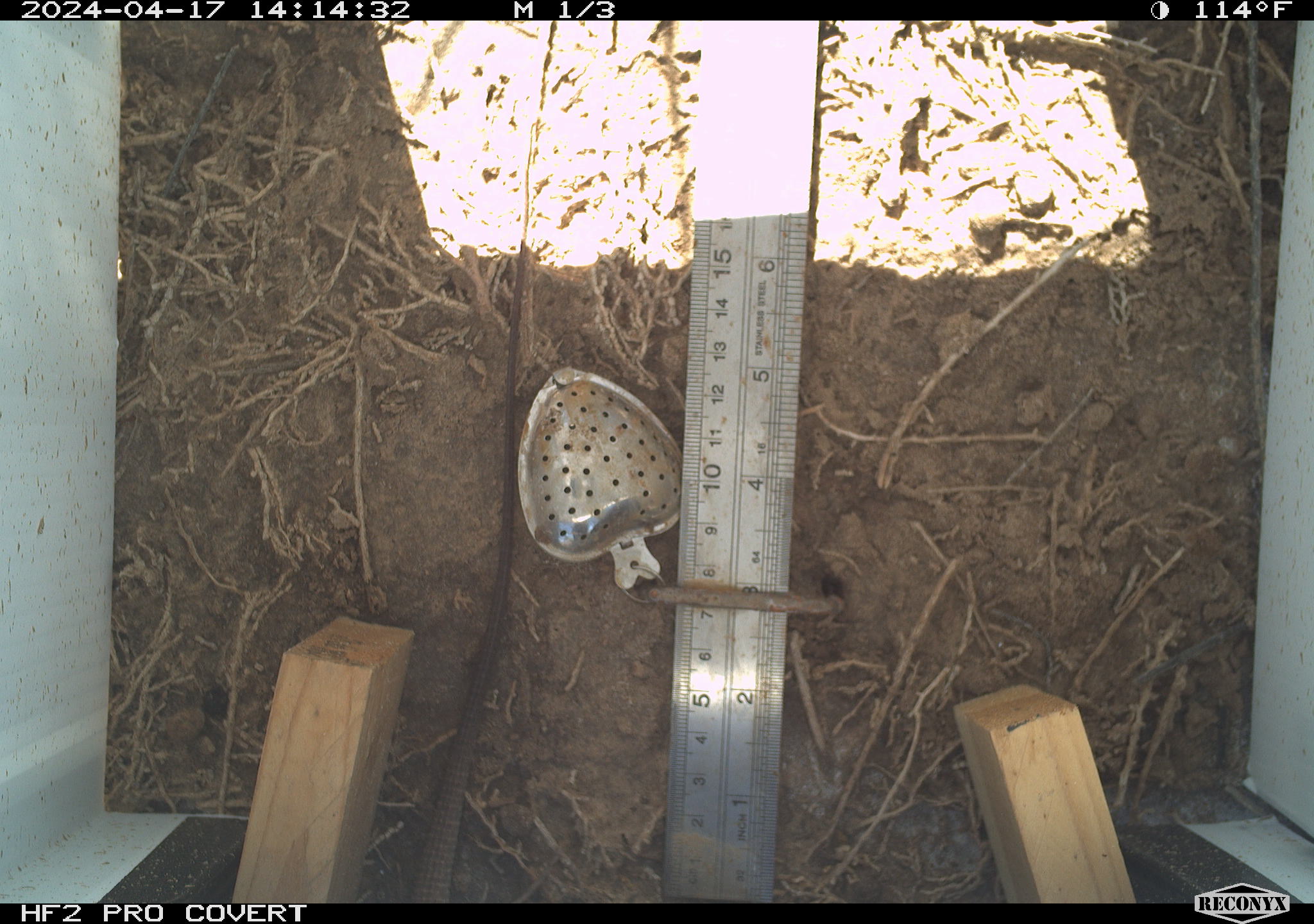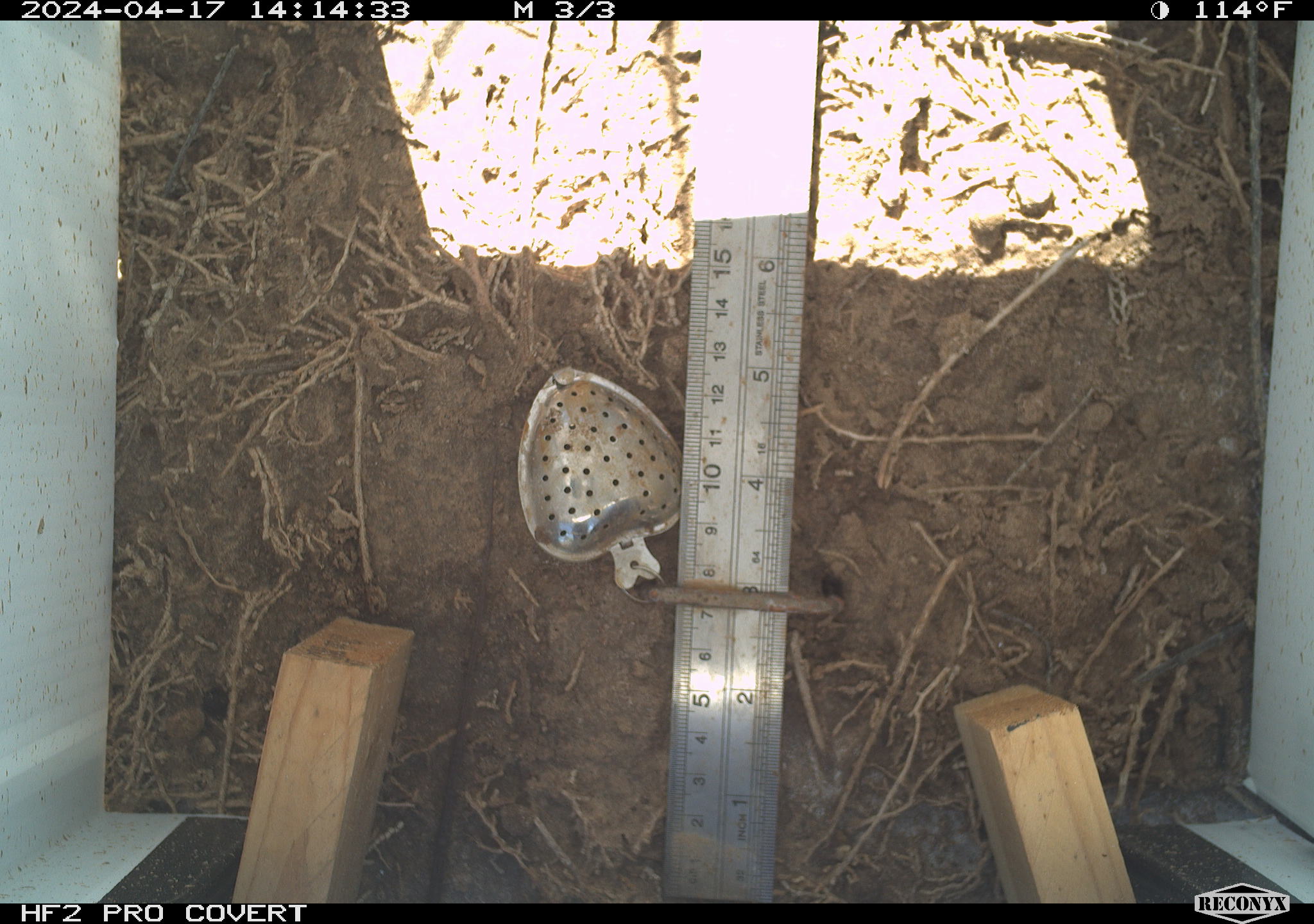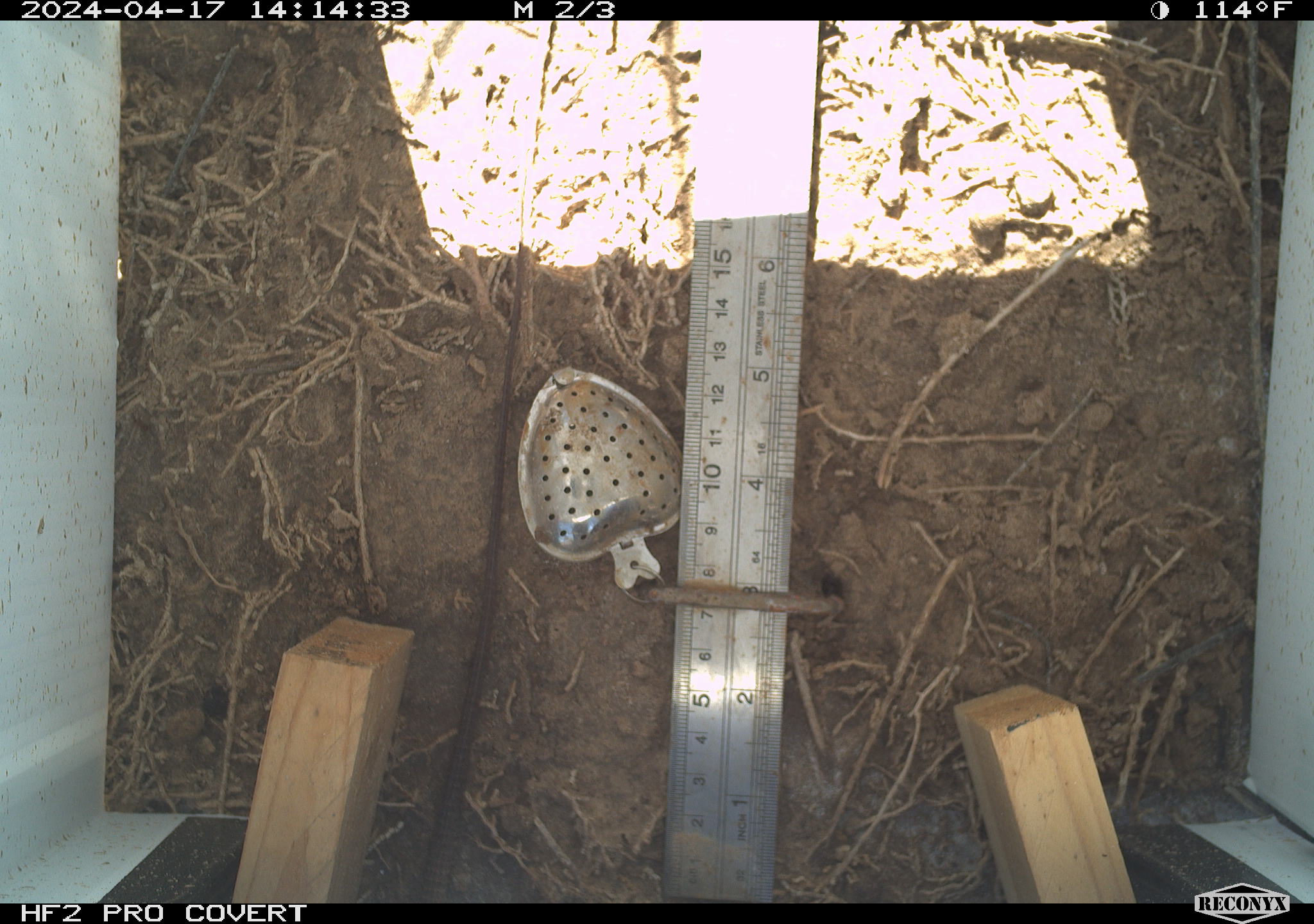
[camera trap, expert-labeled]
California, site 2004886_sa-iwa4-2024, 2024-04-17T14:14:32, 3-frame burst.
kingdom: Animalia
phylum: Chordata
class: Reptilia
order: Squamata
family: Teiidae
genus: Aspidoscelis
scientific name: Aspidoscelis tigris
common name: western whiptail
Western whiptail (Aspidoscelis tigris).